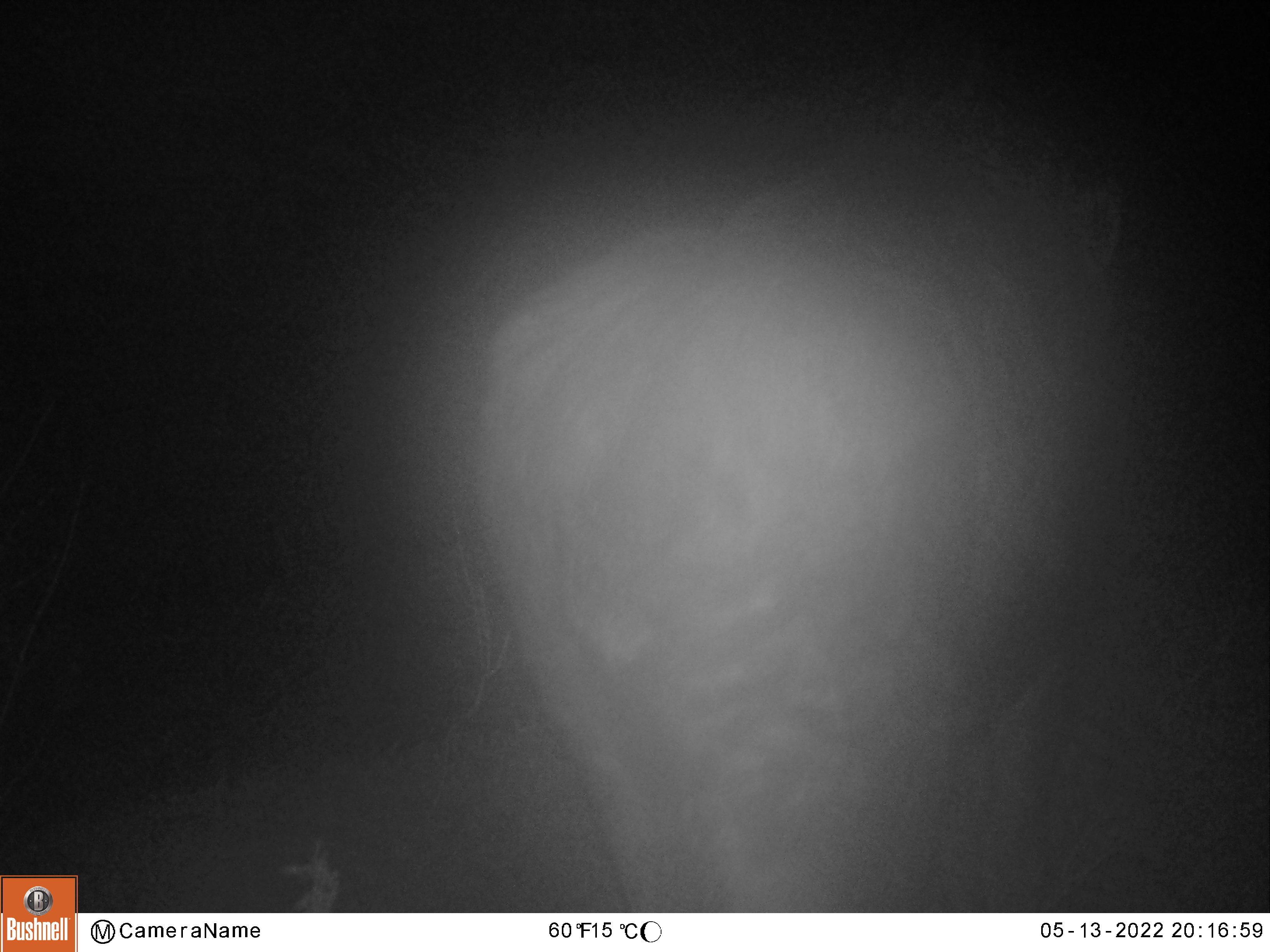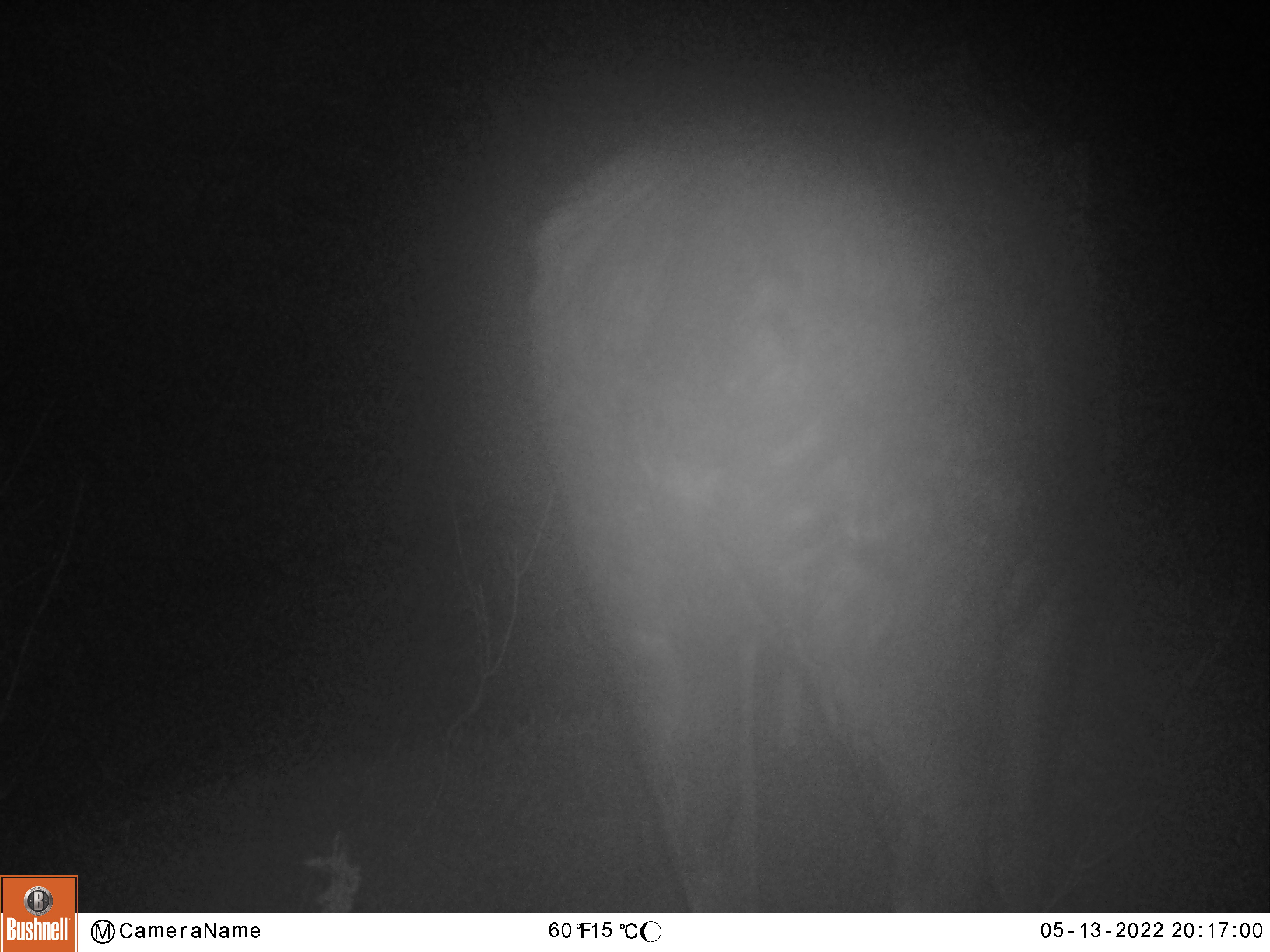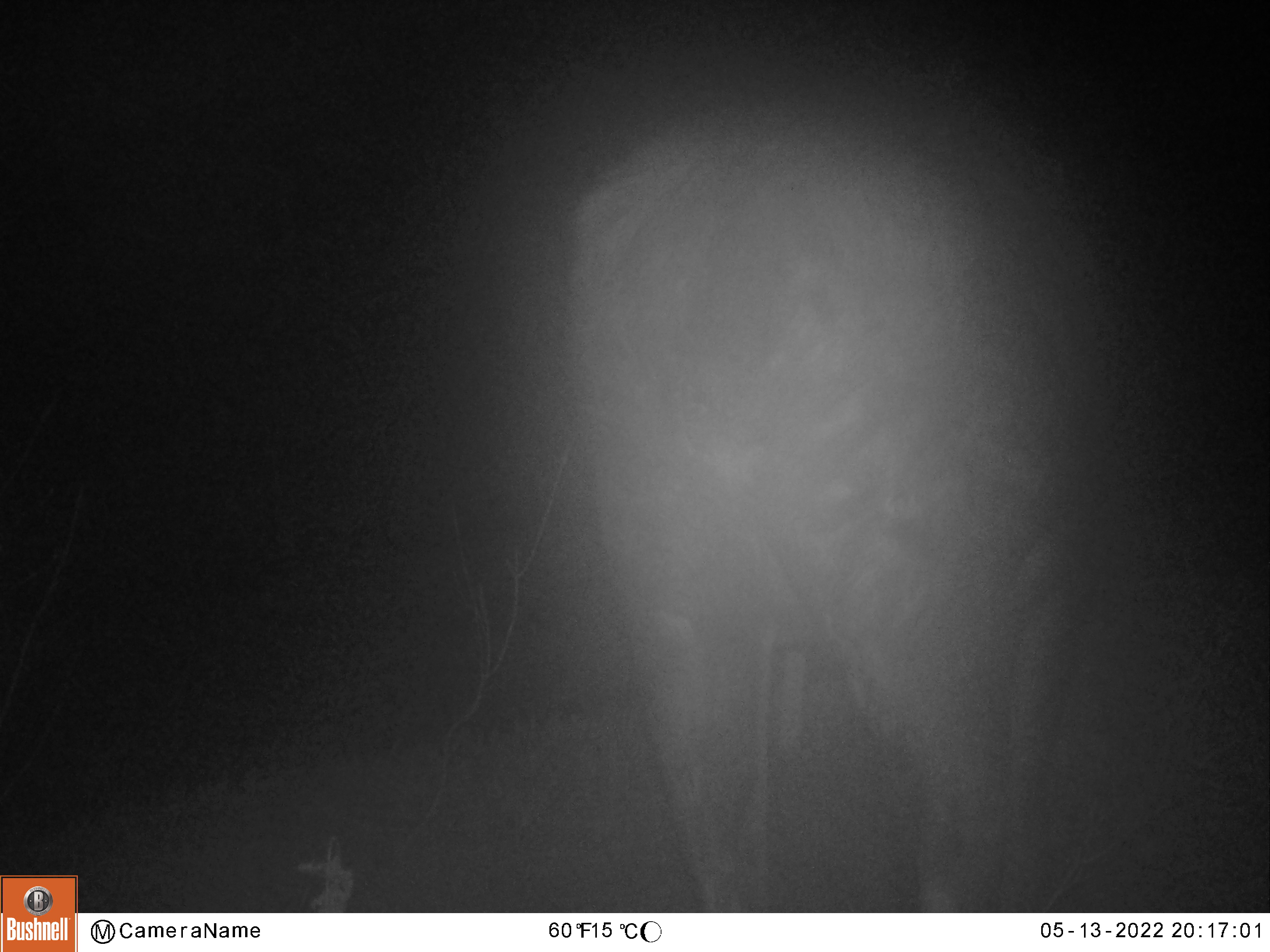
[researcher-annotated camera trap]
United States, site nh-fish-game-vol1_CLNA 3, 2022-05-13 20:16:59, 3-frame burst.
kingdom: Animalia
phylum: Chordata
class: Mammalia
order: Artiodactyla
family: Cervidae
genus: Alces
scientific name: Alces alces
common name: moose